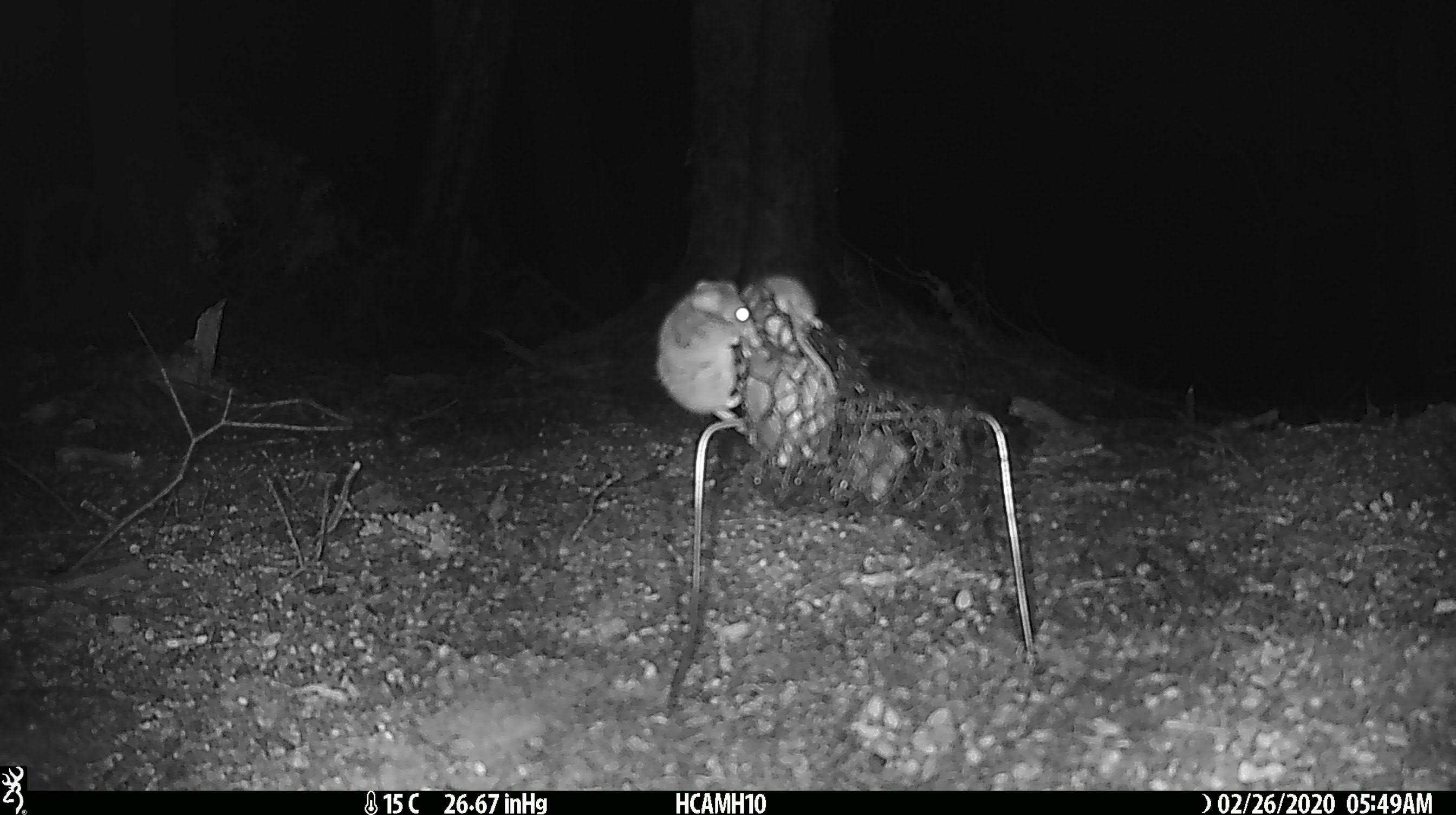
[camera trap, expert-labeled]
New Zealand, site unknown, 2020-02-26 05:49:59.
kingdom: Animalia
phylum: Chordata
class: Mammalia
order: Rodentia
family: Muridae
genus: Mus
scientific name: Mus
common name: mouse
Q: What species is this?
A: Mouse (Mus).